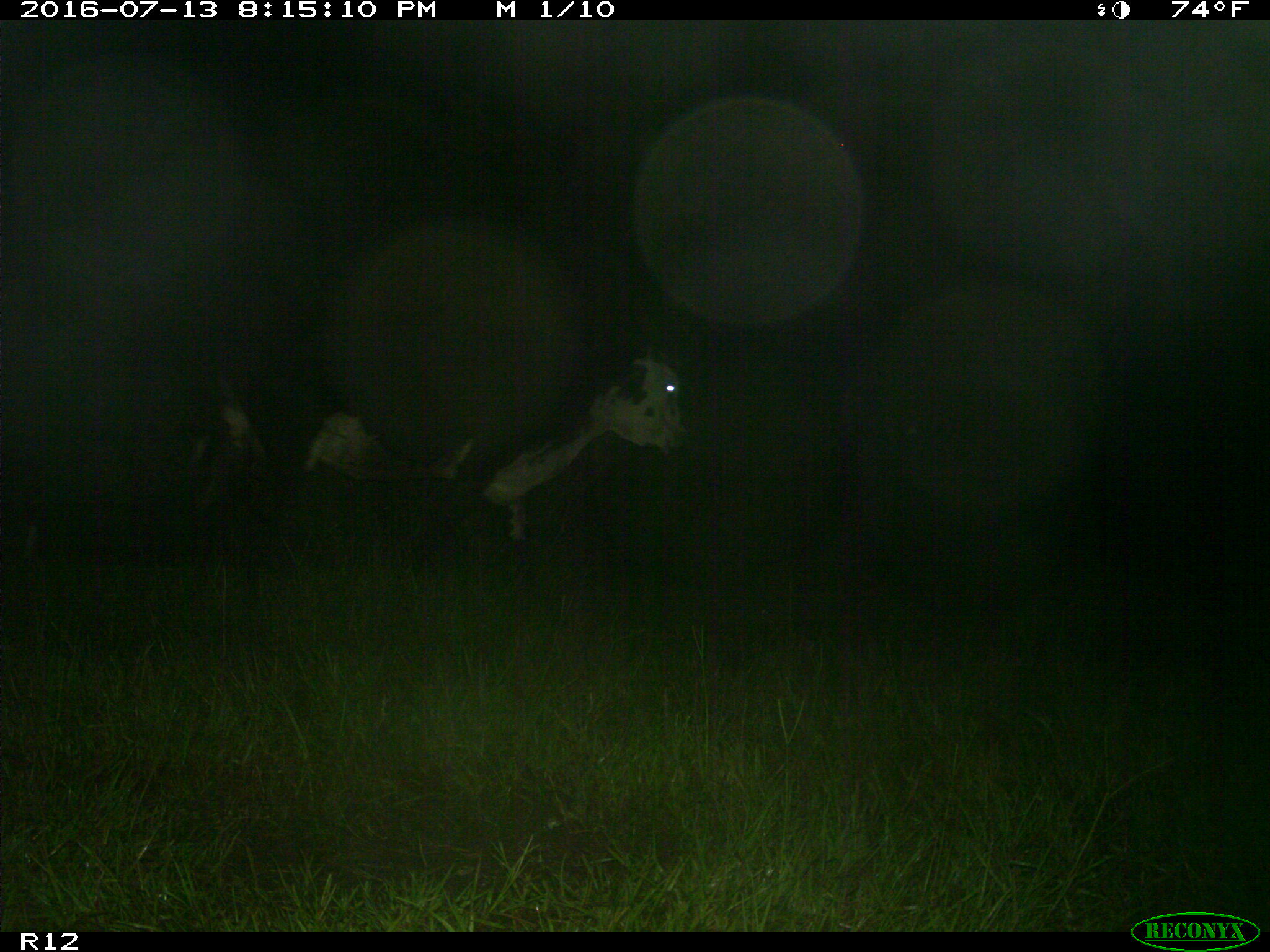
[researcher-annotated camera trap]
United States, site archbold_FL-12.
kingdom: Animalia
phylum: Chordata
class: Mammalia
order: Artiodactyla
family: Bovidae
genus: Bos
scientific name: Bos taurus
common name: domestic cow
Bos taurus (domestic cow).